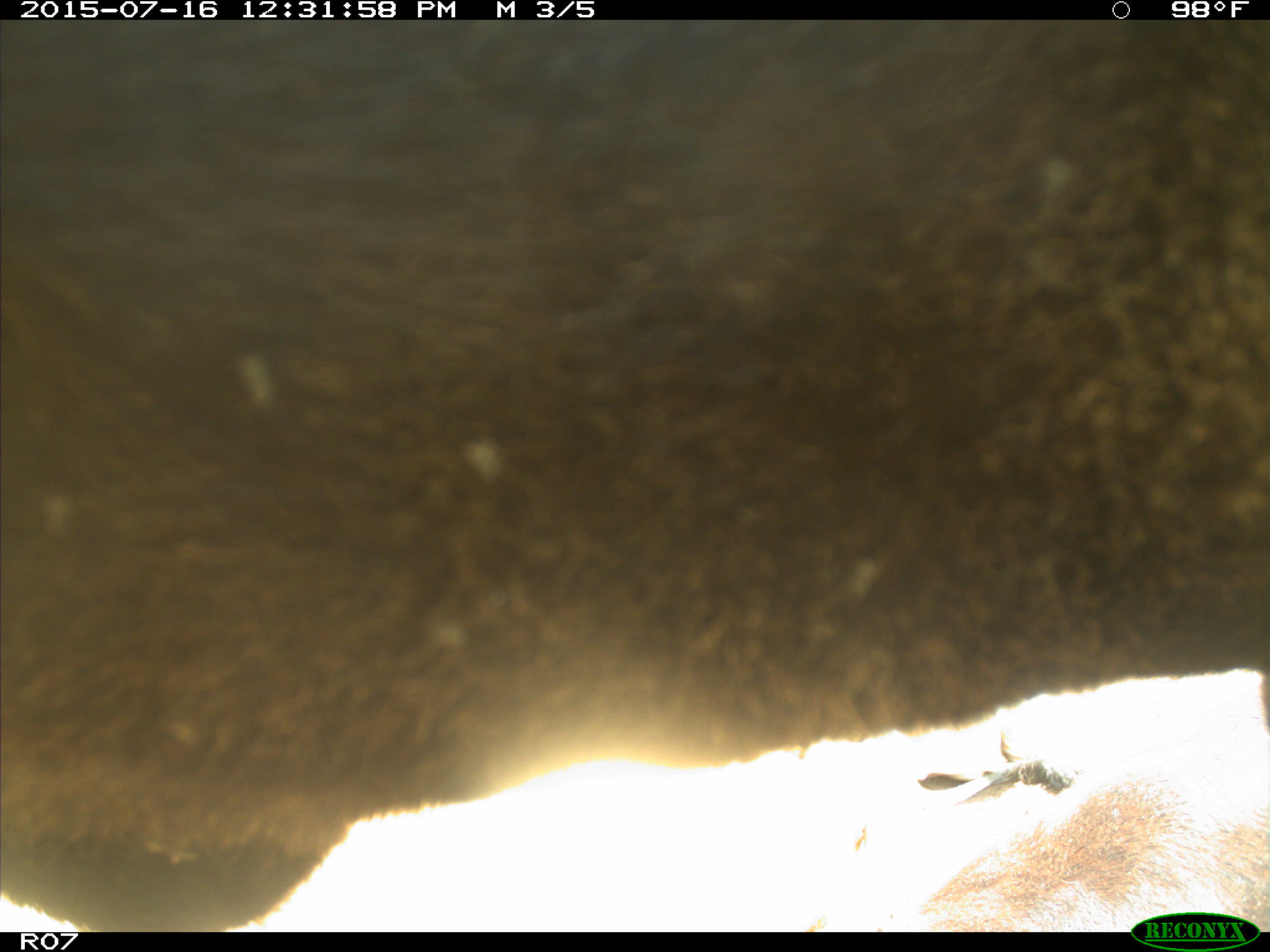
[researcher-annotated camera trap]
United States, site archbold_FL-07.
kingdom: Animalia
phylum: Chordata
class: Mammalia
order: Artiodactyla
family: Bovidae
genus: Bos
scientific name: Bos taurus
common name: domestic cow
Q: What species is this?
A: Bos taurus (domestic cow).